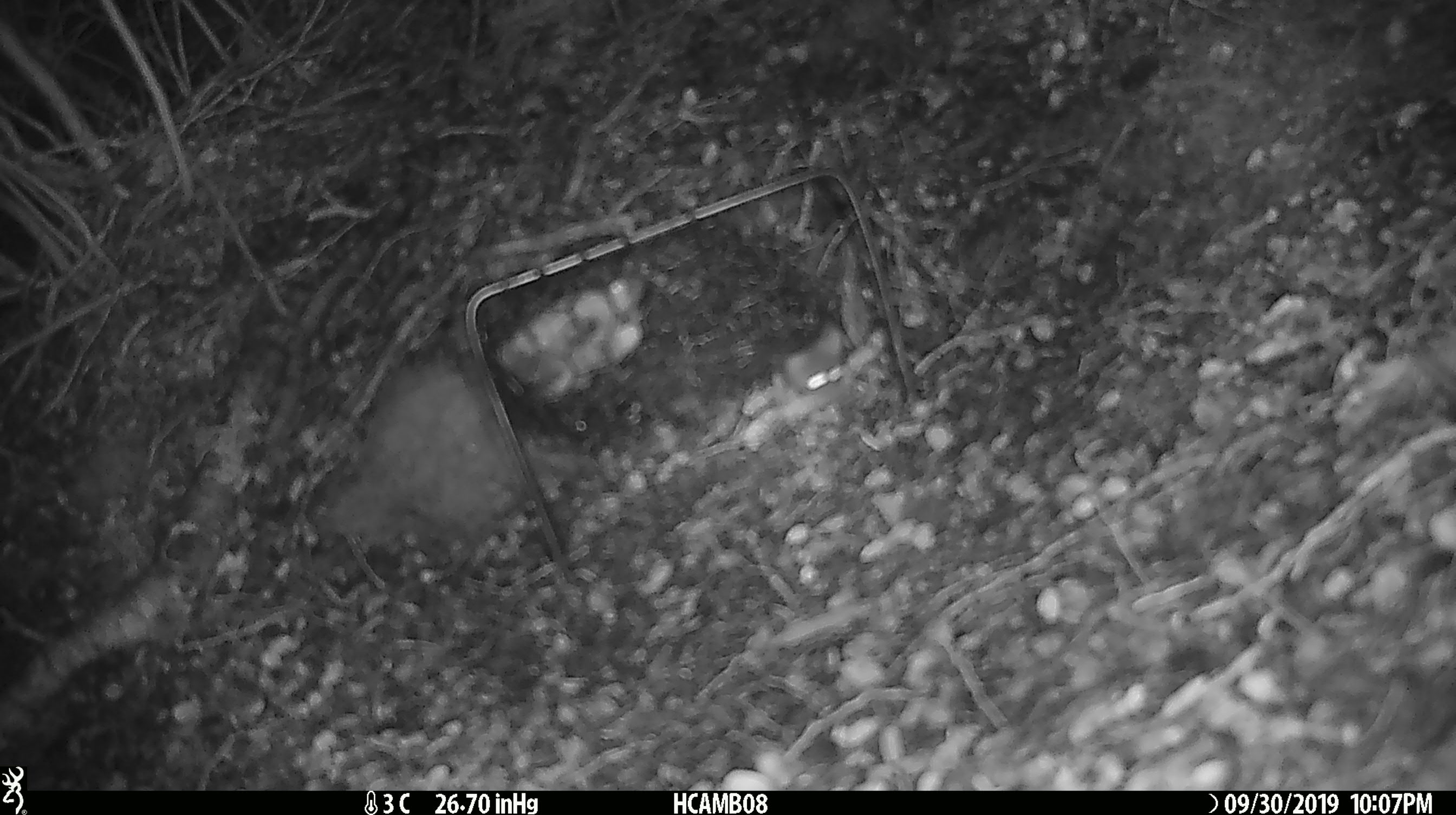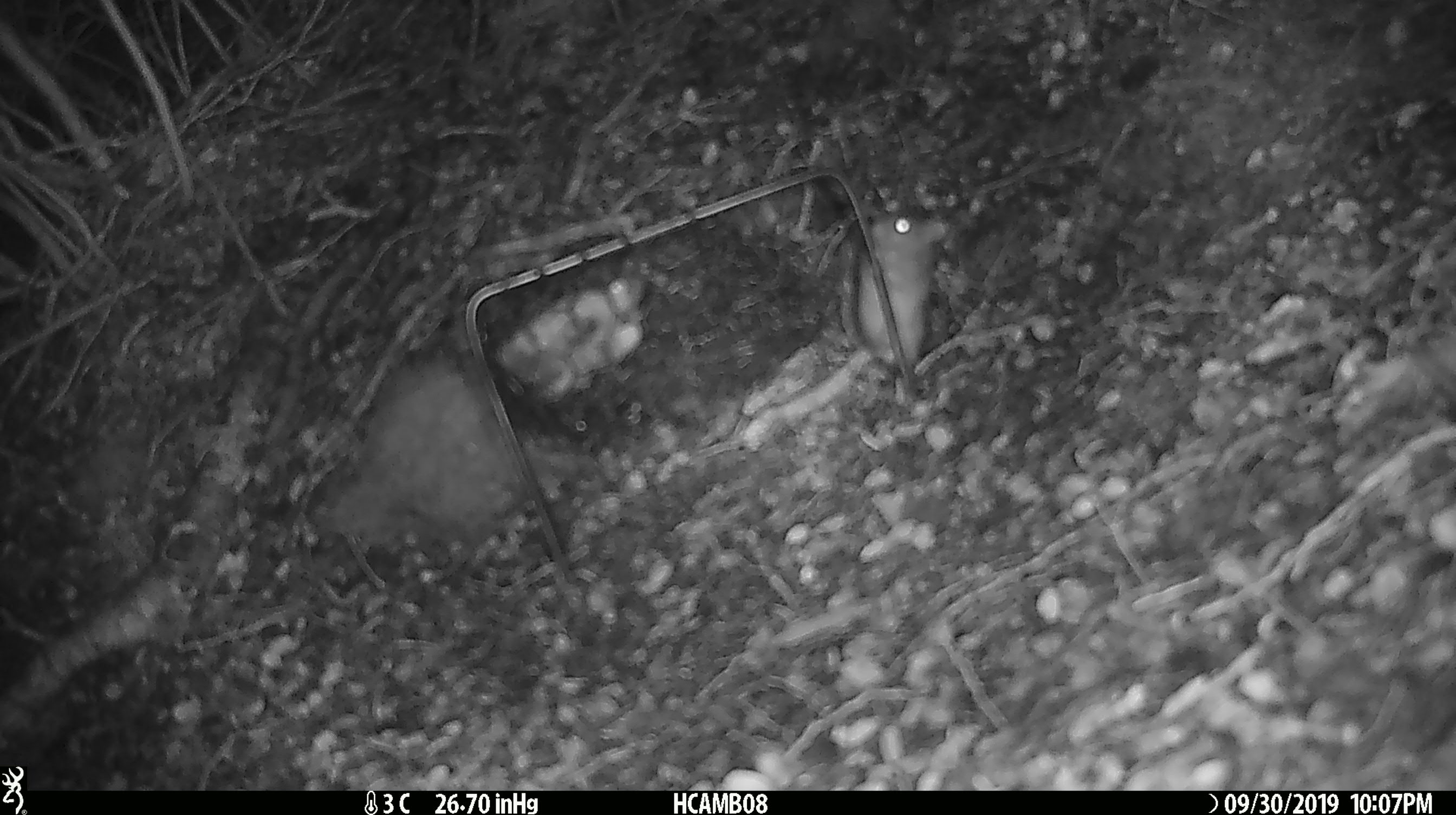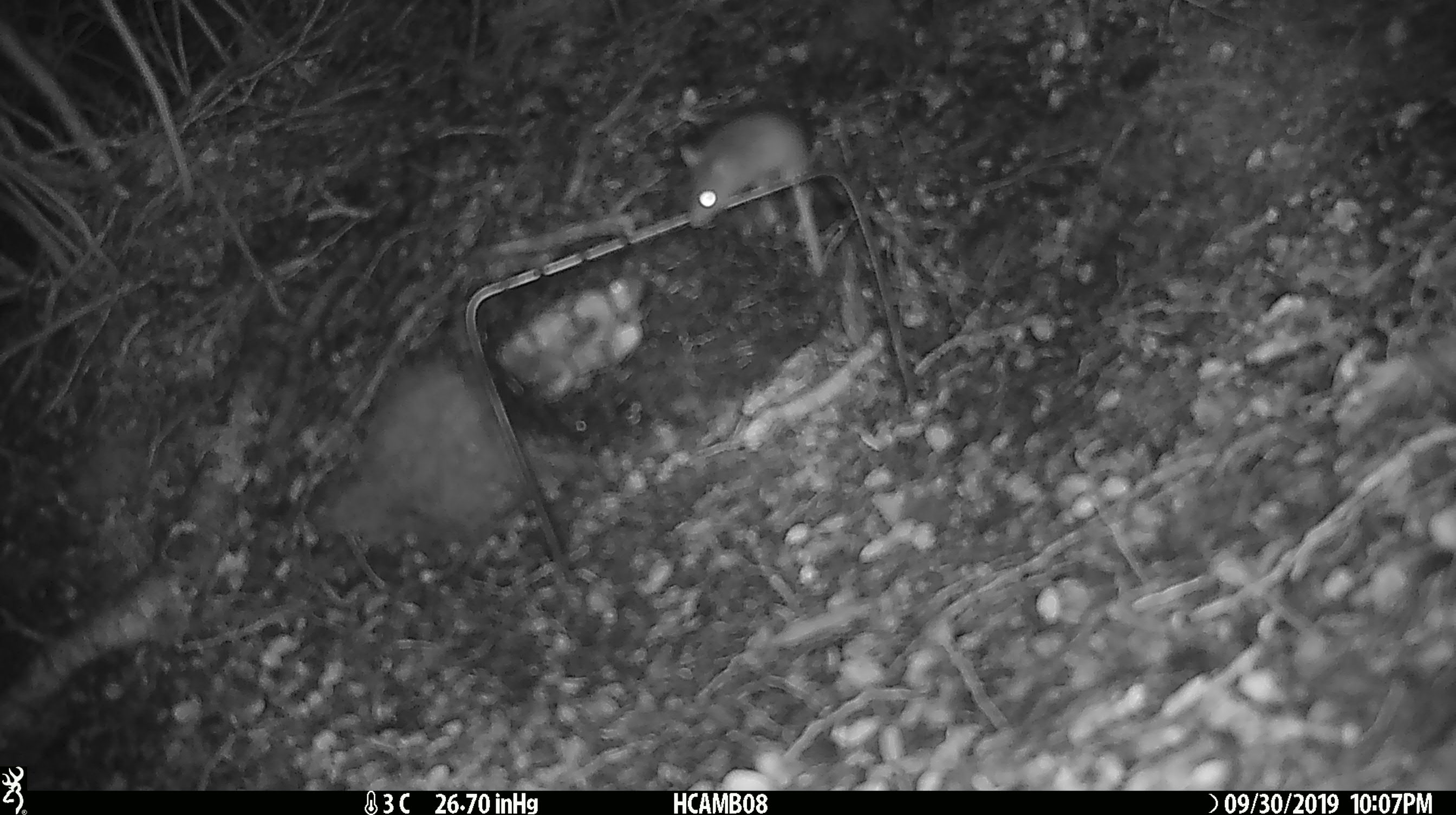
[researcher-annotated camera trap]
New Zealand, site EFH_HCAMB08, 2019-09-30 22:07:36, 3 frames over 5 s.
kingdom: Animalia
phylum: Chordata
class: Mammalia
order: Rodentia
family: Muridae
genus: Mus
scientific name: Mus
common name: mouse